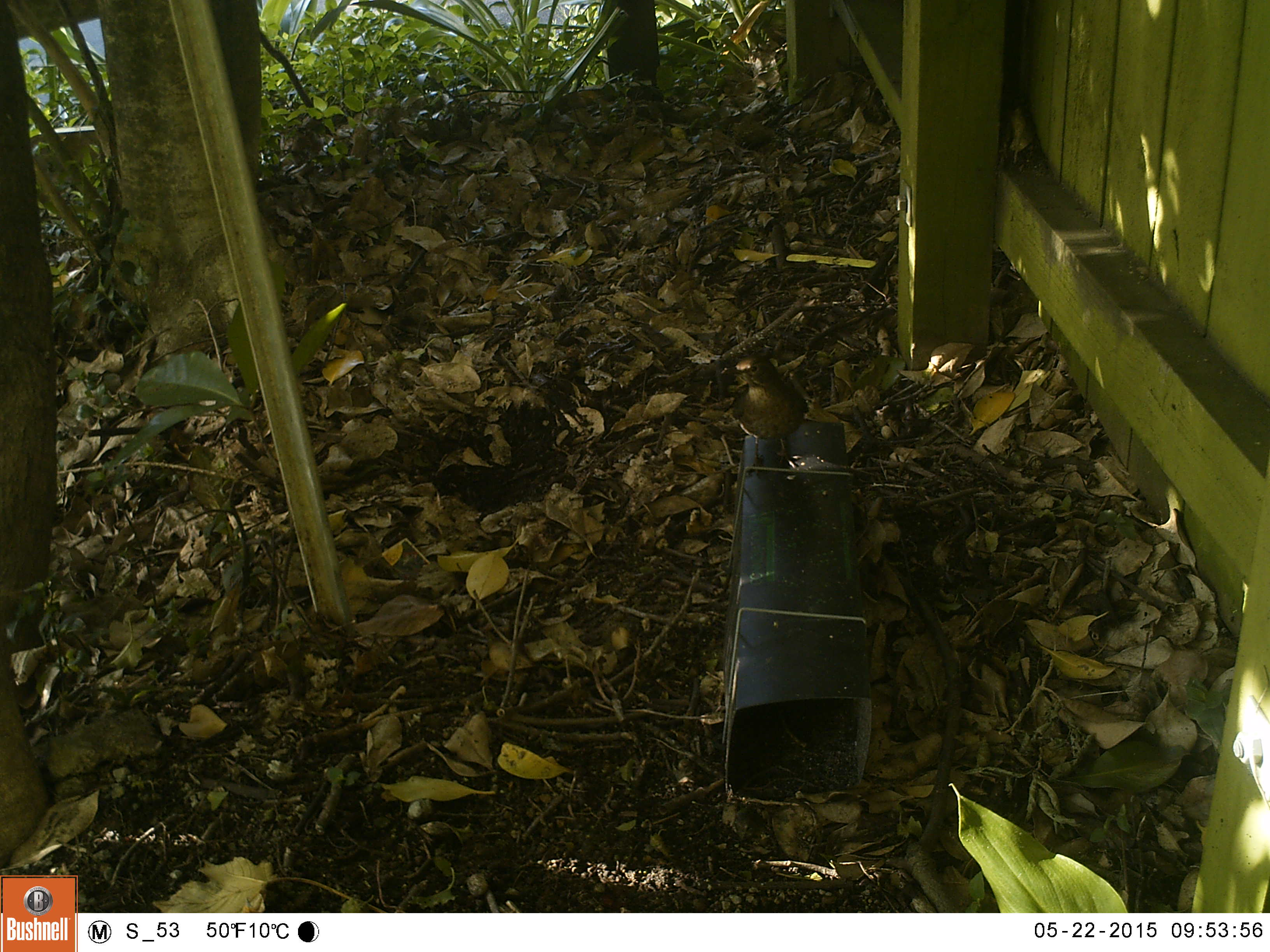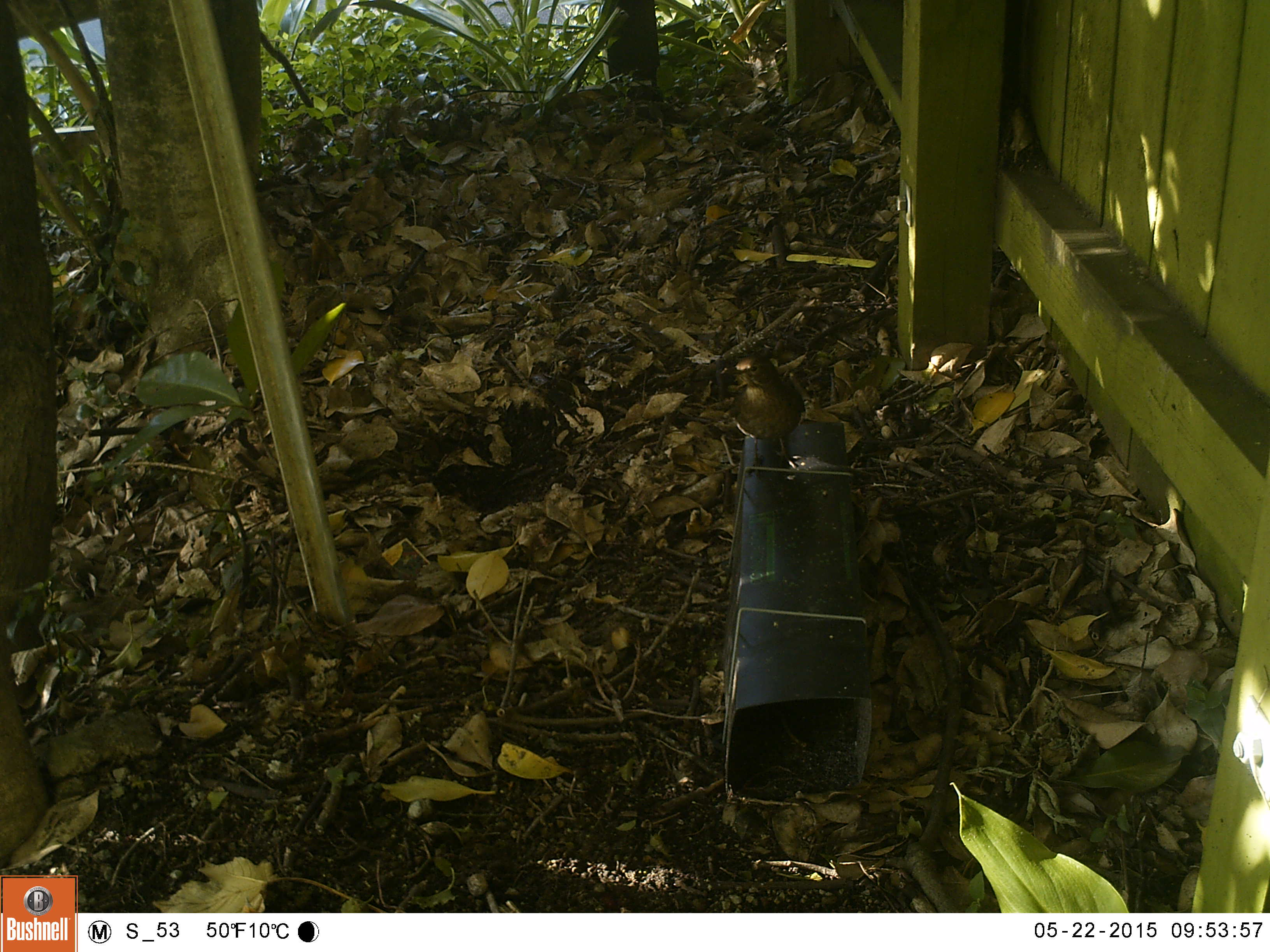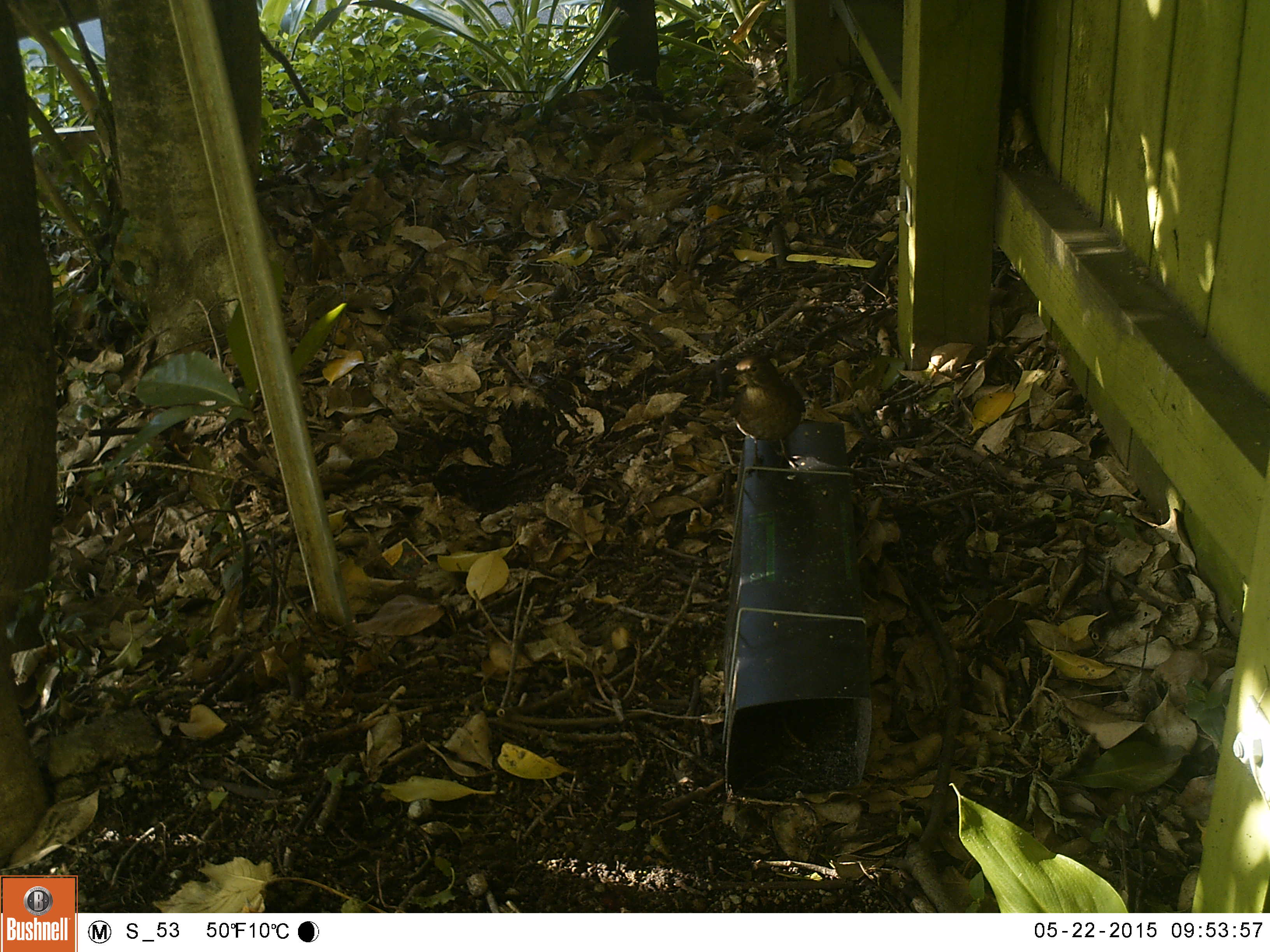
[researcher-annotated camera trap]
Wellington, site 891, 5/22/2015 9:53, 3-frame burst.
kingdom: Animalia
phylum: Chordata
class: Aves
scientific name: Aves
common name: bird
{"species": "bird (Aves)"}